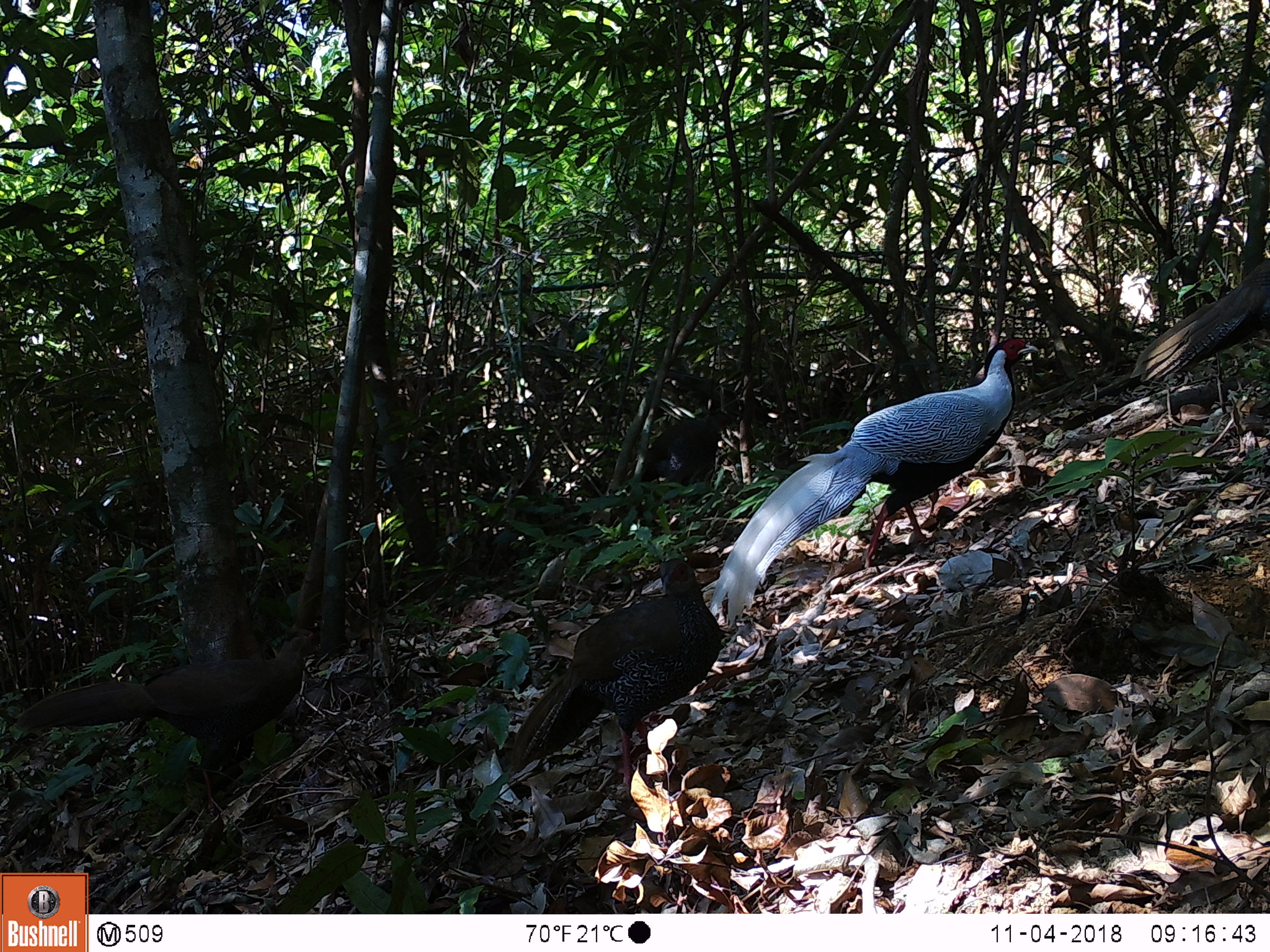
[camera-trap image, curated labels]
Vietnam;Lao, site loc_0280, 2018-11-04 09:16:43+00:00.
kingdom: Animalia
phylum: Chordata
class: Aves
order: Galliformes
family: Phasianidae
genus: Lophura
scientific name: Lophura nycthemera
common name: silver pheasant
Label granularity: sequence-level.